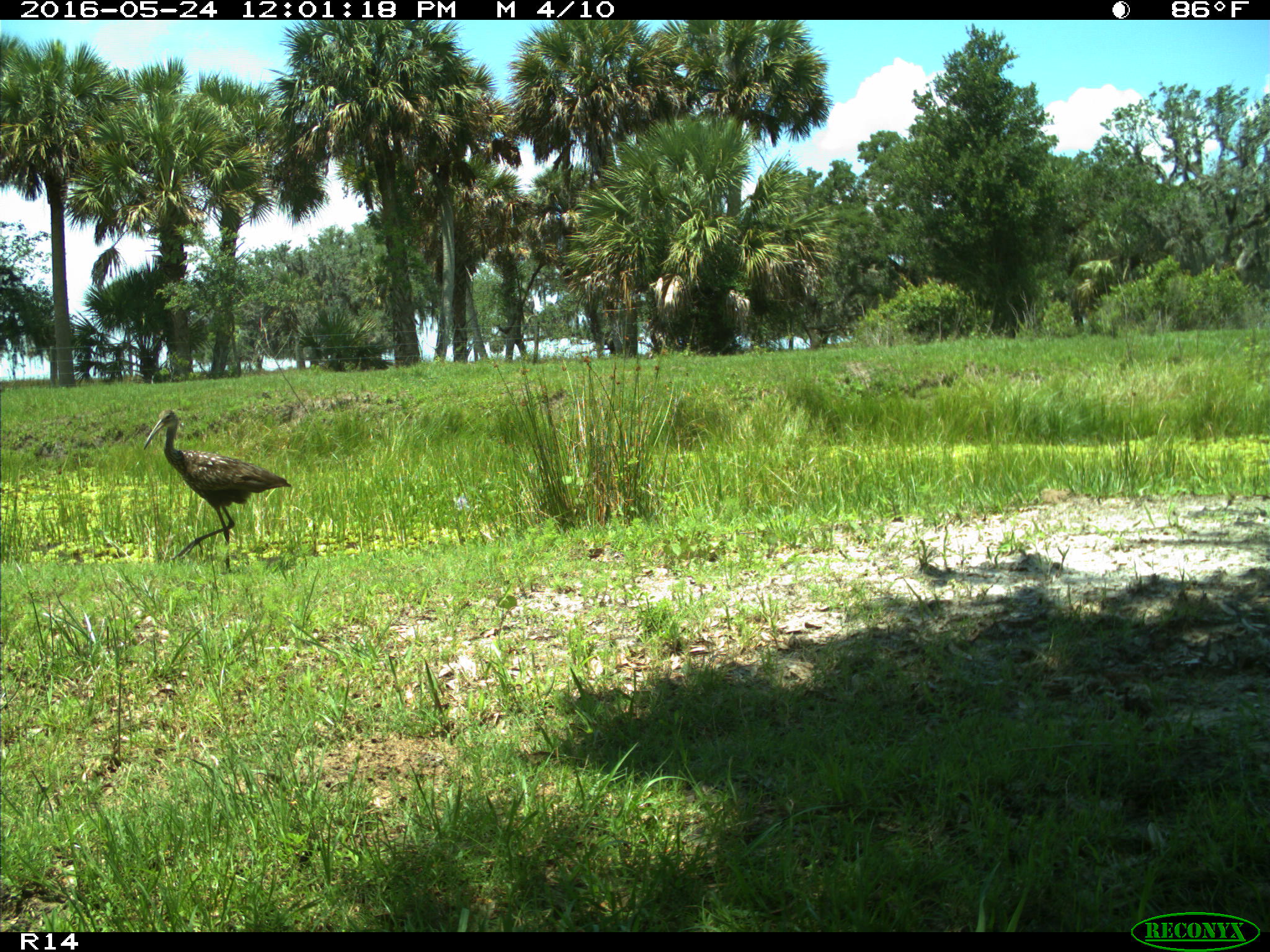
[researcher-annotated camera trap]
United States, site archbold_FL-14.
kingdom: Animalia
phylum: Chordata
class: Aves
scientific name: Aves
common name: birds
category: unidentified bird